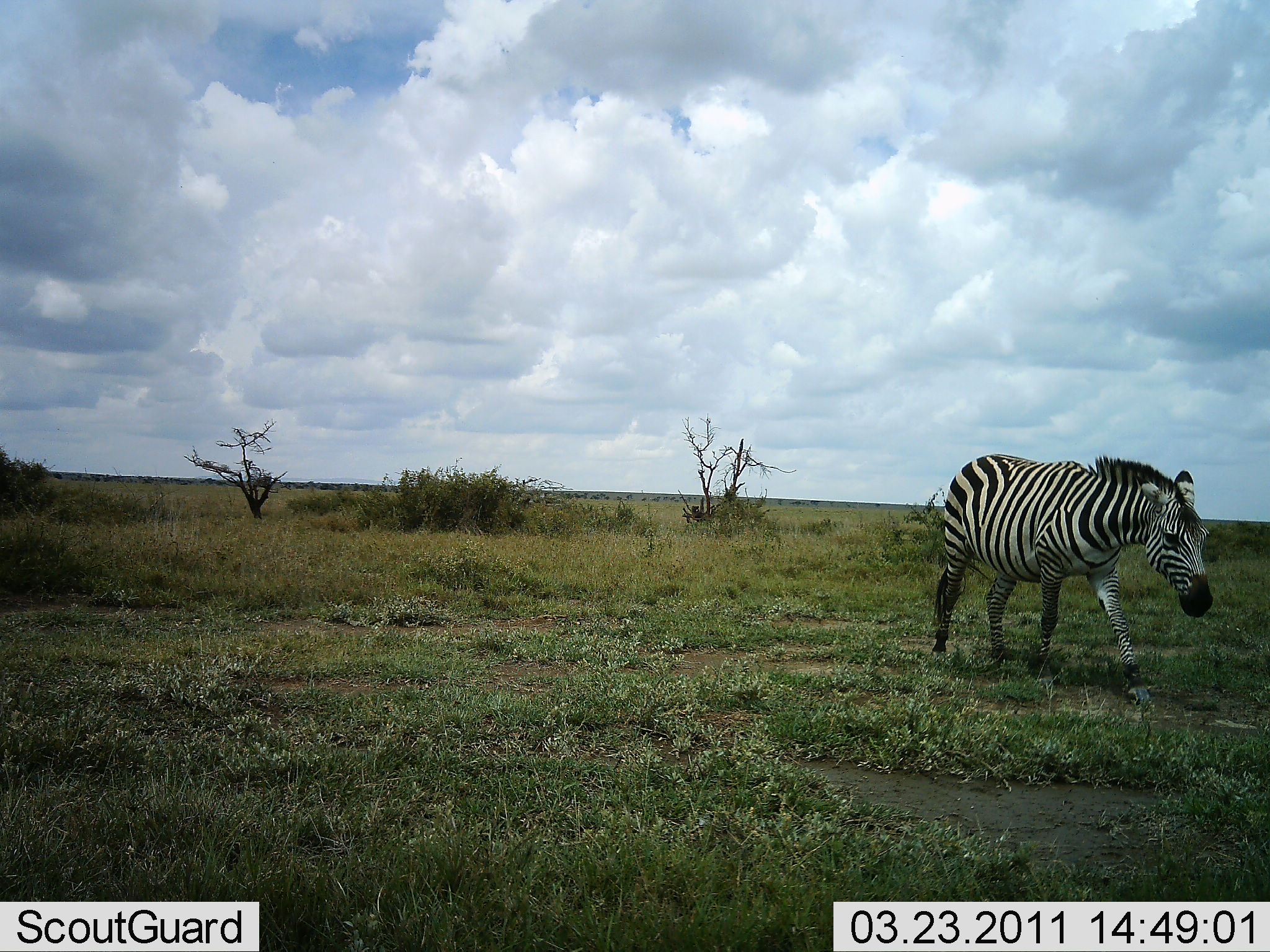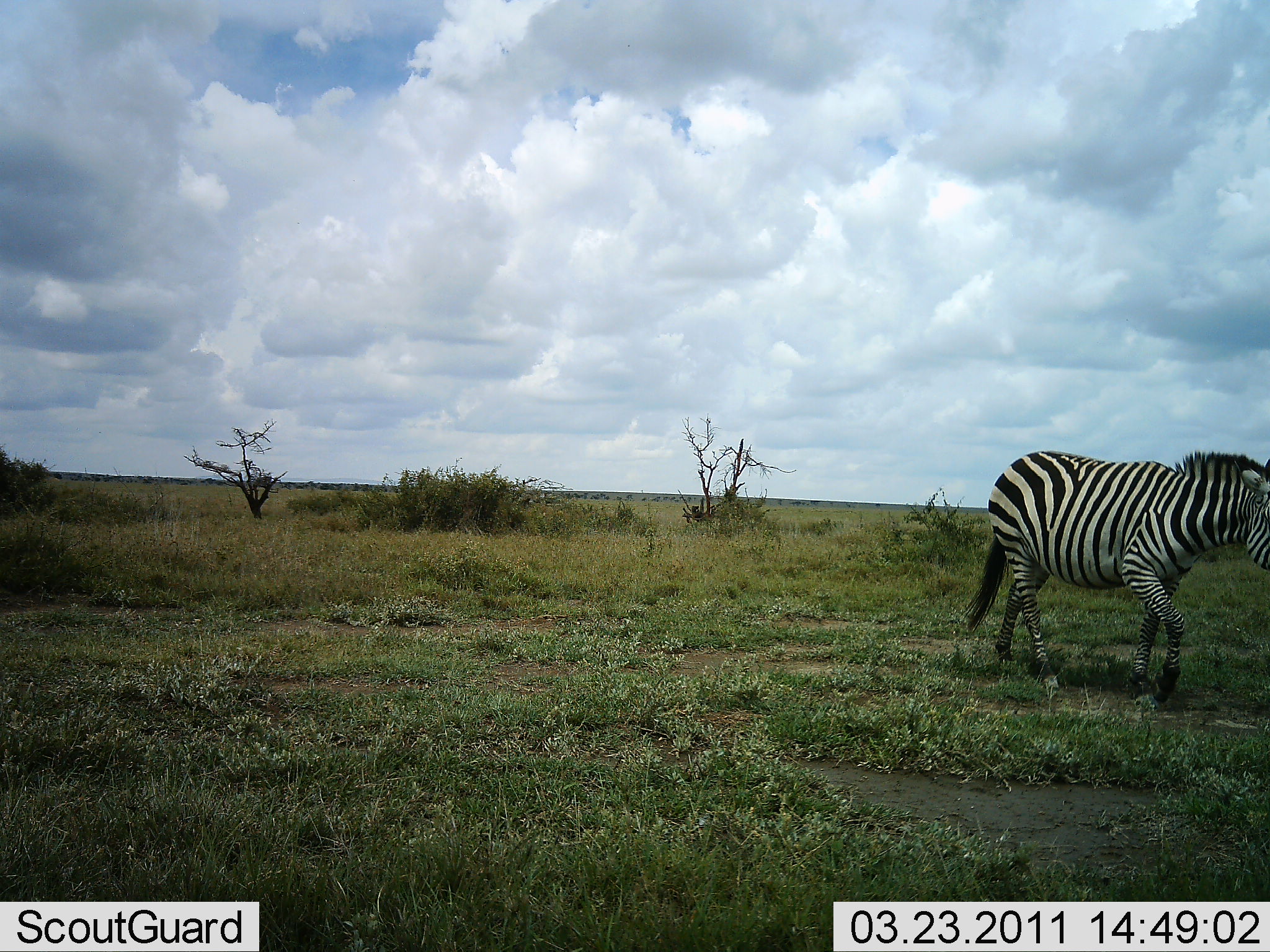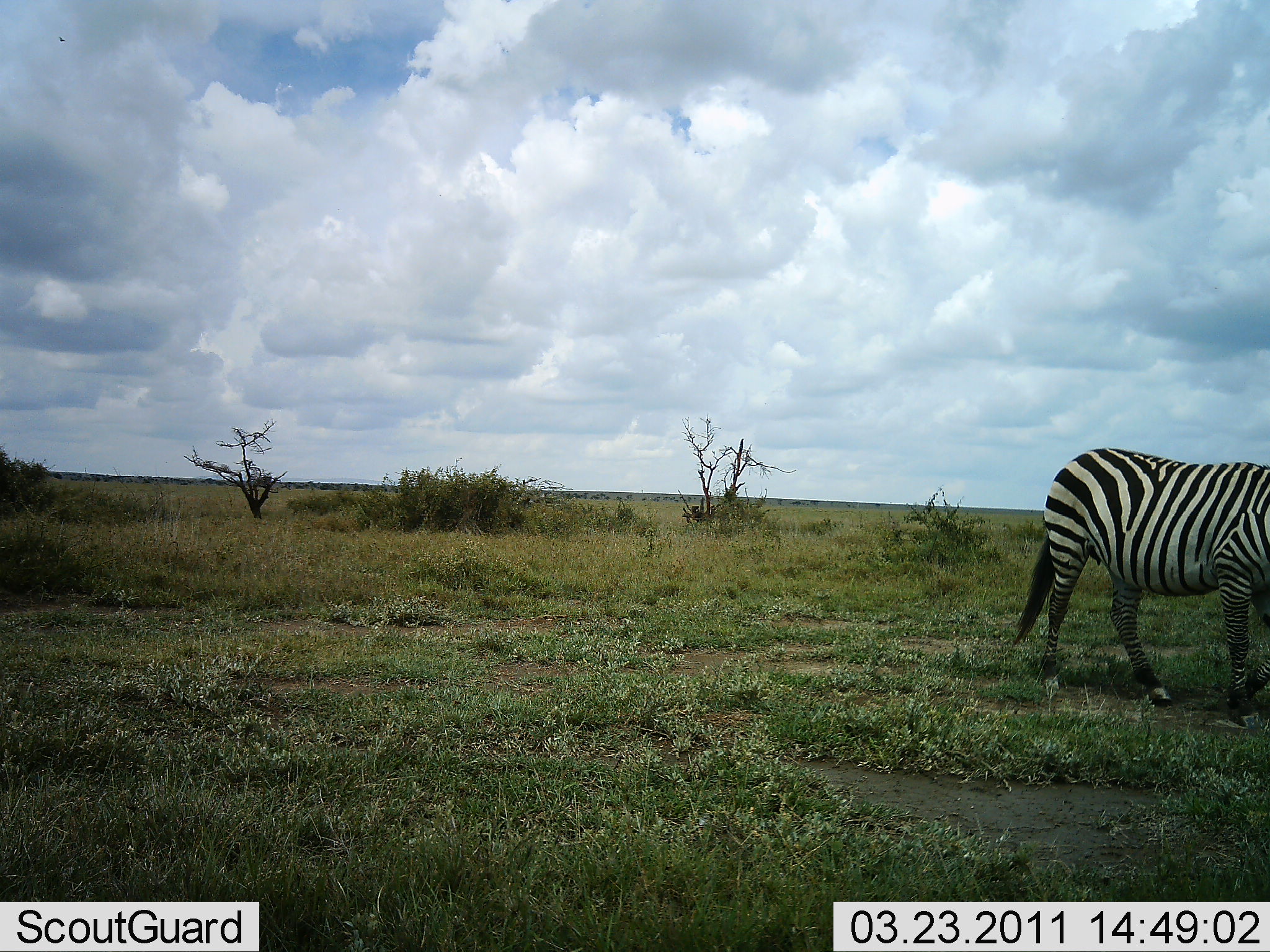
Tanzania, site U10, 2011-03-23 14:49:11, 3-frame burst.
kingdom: Animalia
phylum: Chordata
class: Mammalia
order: Perissodactyla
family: Equidae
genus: Equus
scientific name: Equus quagga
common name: plains zebra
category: zebra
Zebra (plains zebra) (Equus quagga), count 1. Behavior (volunteer vote fractions): standing 20%, resting 0%, moving 70%, interacting 0%. Young present (vote fraction): 0%. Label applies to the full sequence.